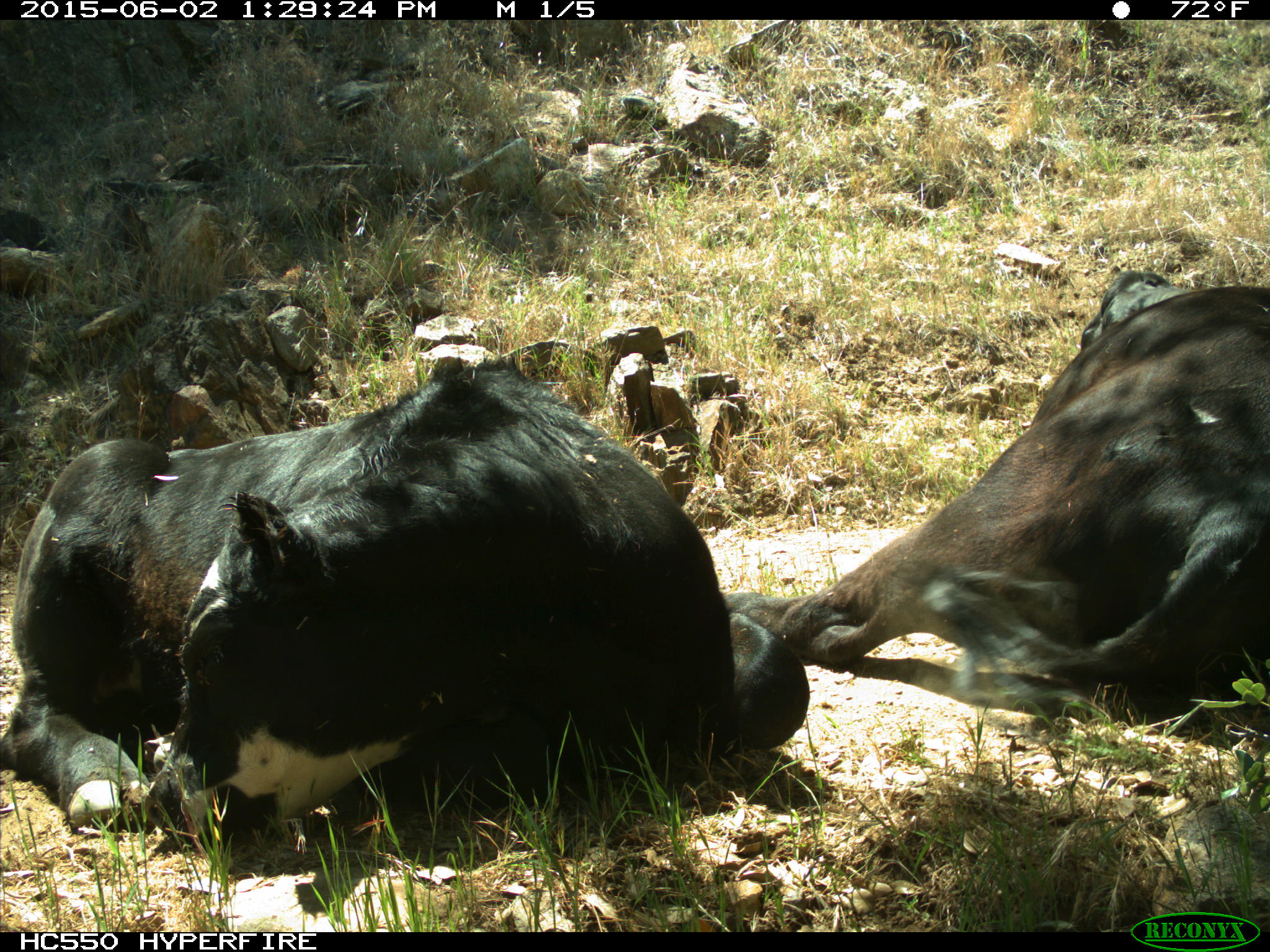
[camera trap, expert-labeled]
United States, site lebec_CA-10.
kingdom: Animalia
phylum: Chordata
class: Mammalia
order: Artiodactyla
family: Bovidae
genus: Bos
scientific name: Bos taurus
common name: domestic cow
Bos taurus (domestic cow).